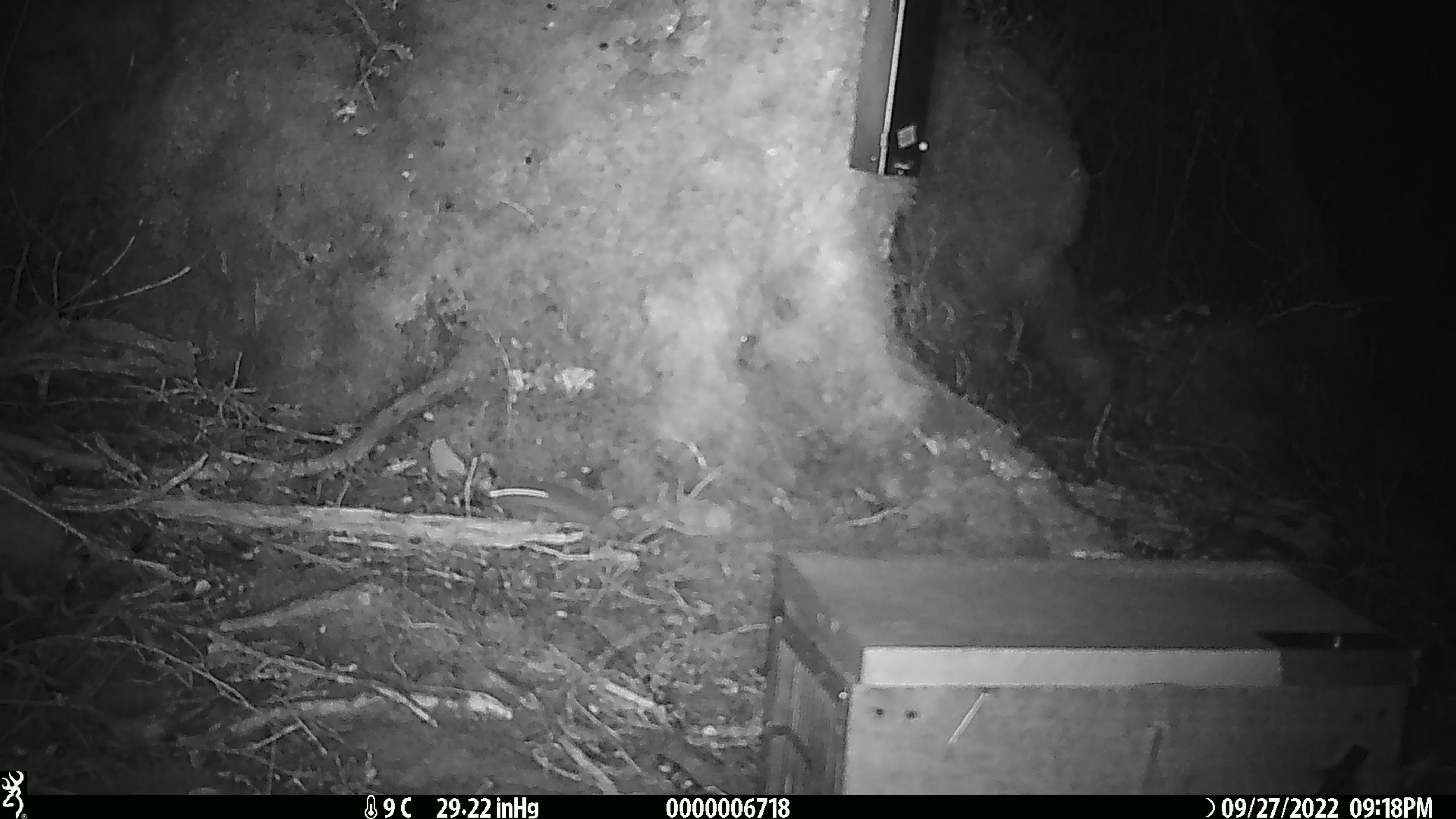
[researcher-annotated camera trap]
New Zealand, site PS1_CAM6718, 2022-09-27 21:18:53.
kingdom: Animalia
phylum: Chordata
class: Mammalia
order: Rodentia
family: Muridae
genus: Mus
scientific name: Mus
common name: mouse